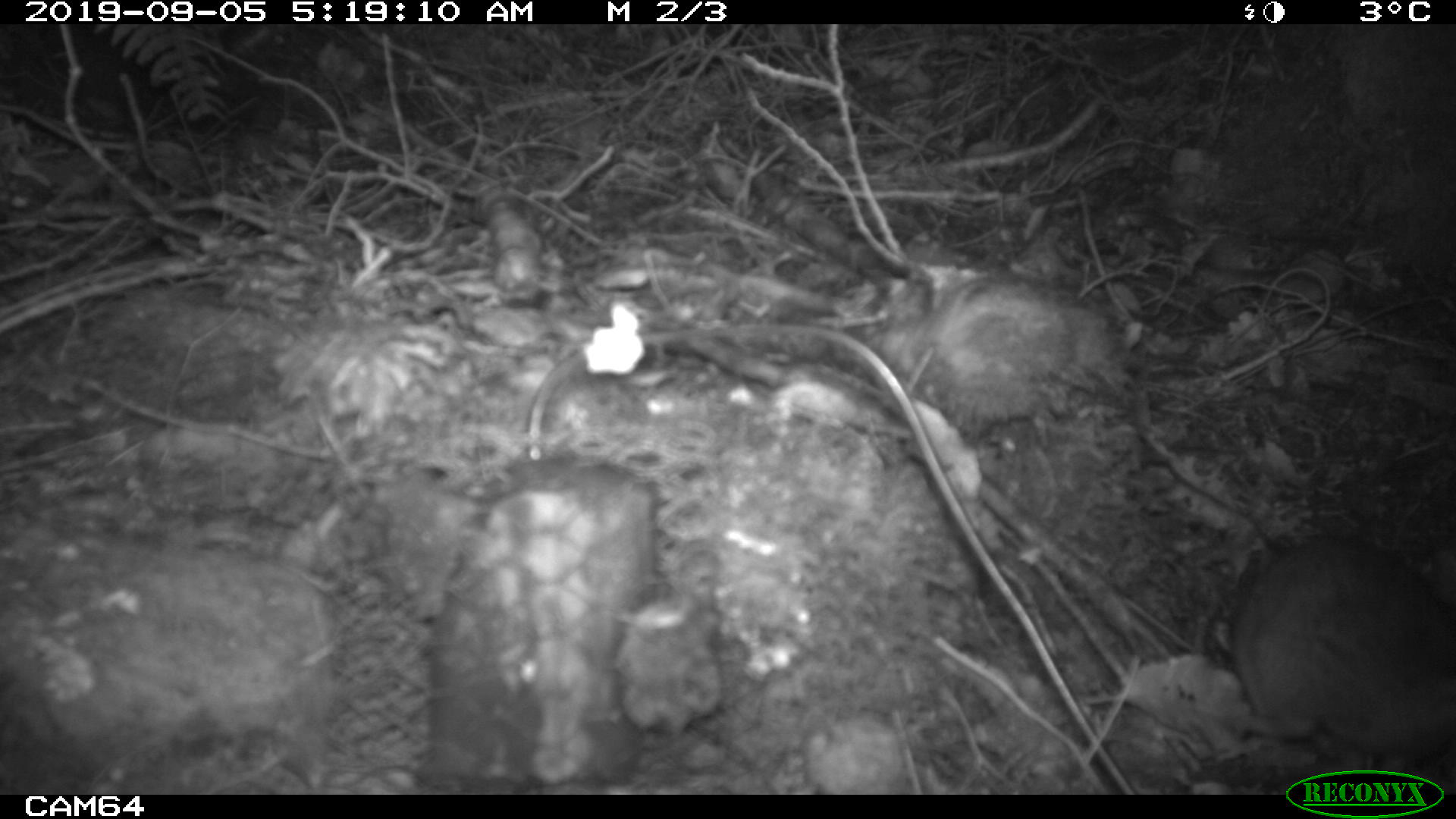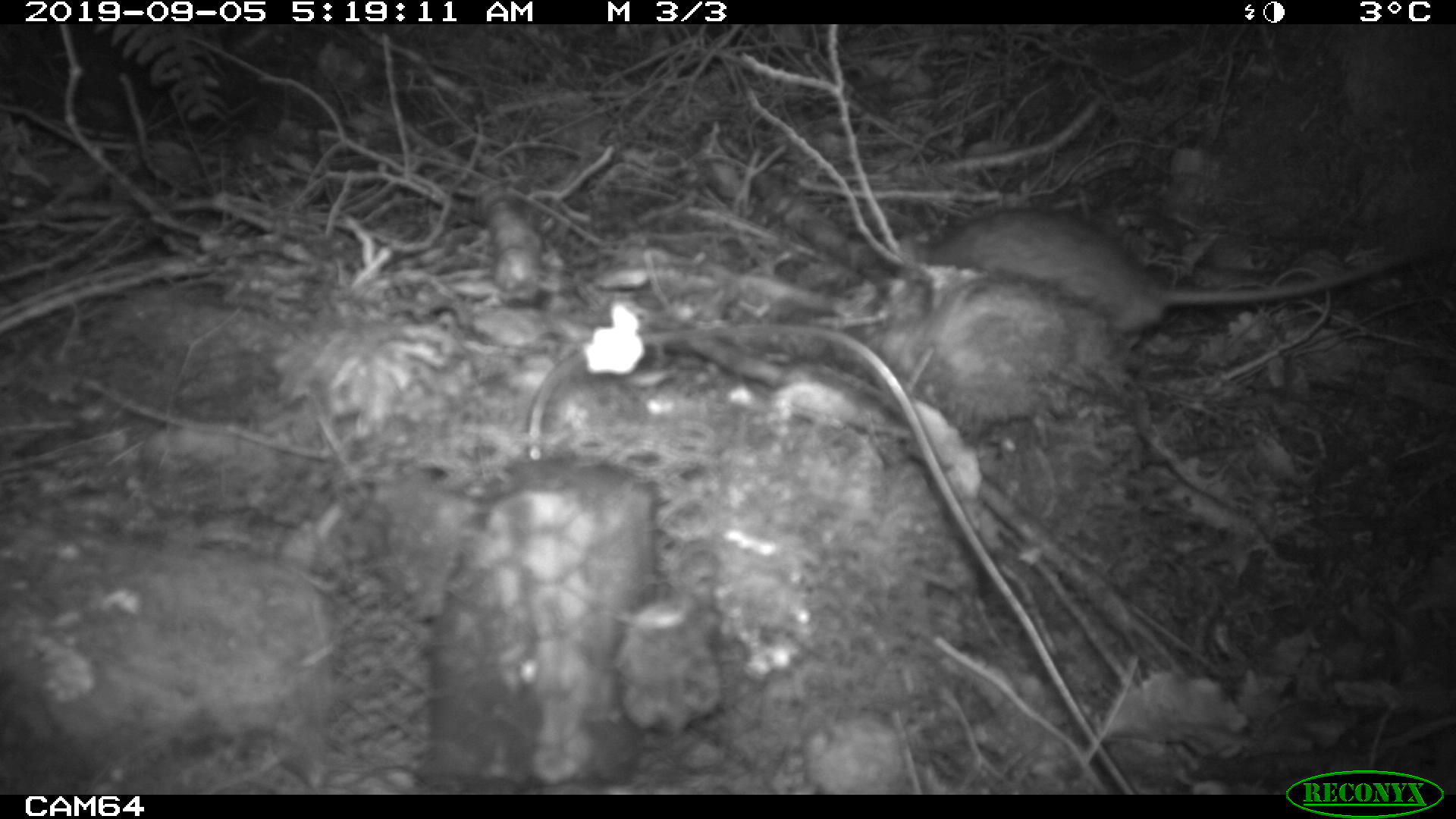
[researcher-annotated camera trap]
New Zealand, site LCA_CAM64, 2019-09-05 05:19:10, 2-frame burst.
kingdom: Animalia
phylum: Chordata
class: Mammalia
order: Rodentia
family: Muridae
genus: Rattus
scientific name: Rattus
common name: rat